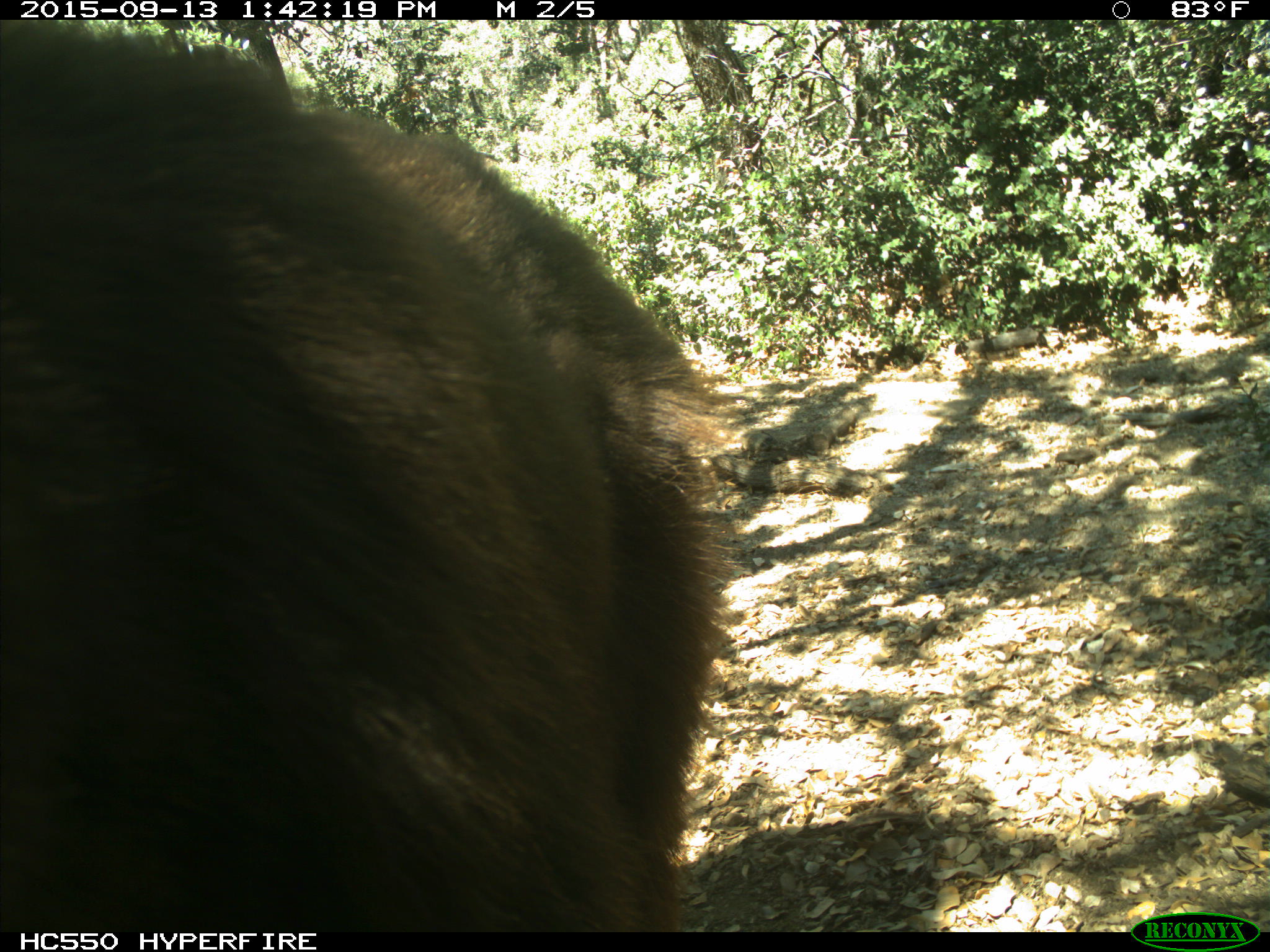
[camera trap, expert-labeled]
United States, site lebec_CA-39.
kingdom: Animalia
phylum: Chordata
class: Mammalia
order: Carnivora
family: Ursidae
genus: Ursus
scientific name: Ursus americanus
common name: american black bear